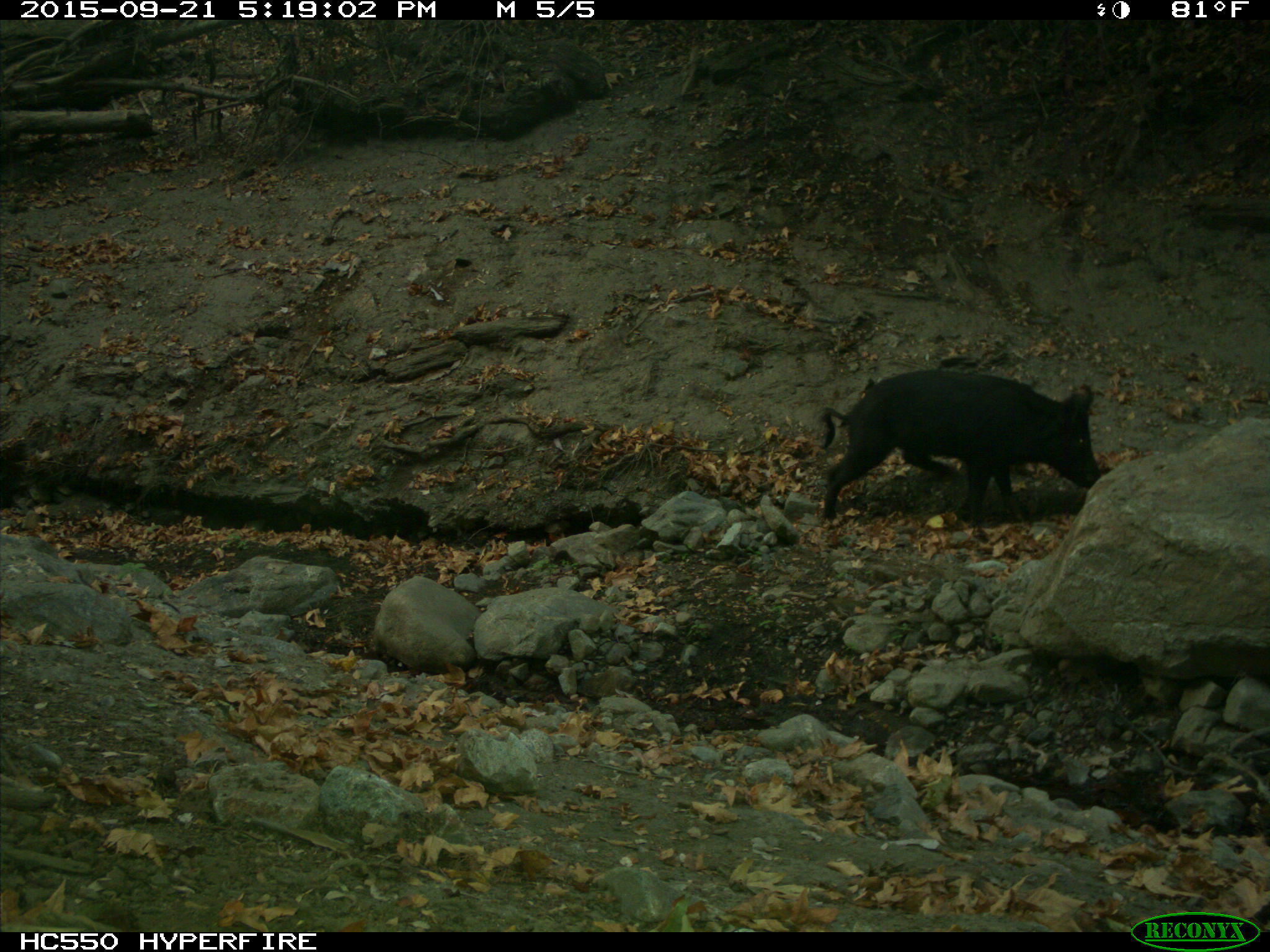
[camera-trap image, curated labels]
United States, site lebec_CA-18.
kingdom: Animalia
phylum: Chordata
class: Mammalia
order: Artiodactyla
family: Suidae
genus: Sus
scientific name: Sus scrofa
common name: wild boar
Sus scrofa (wild boar).